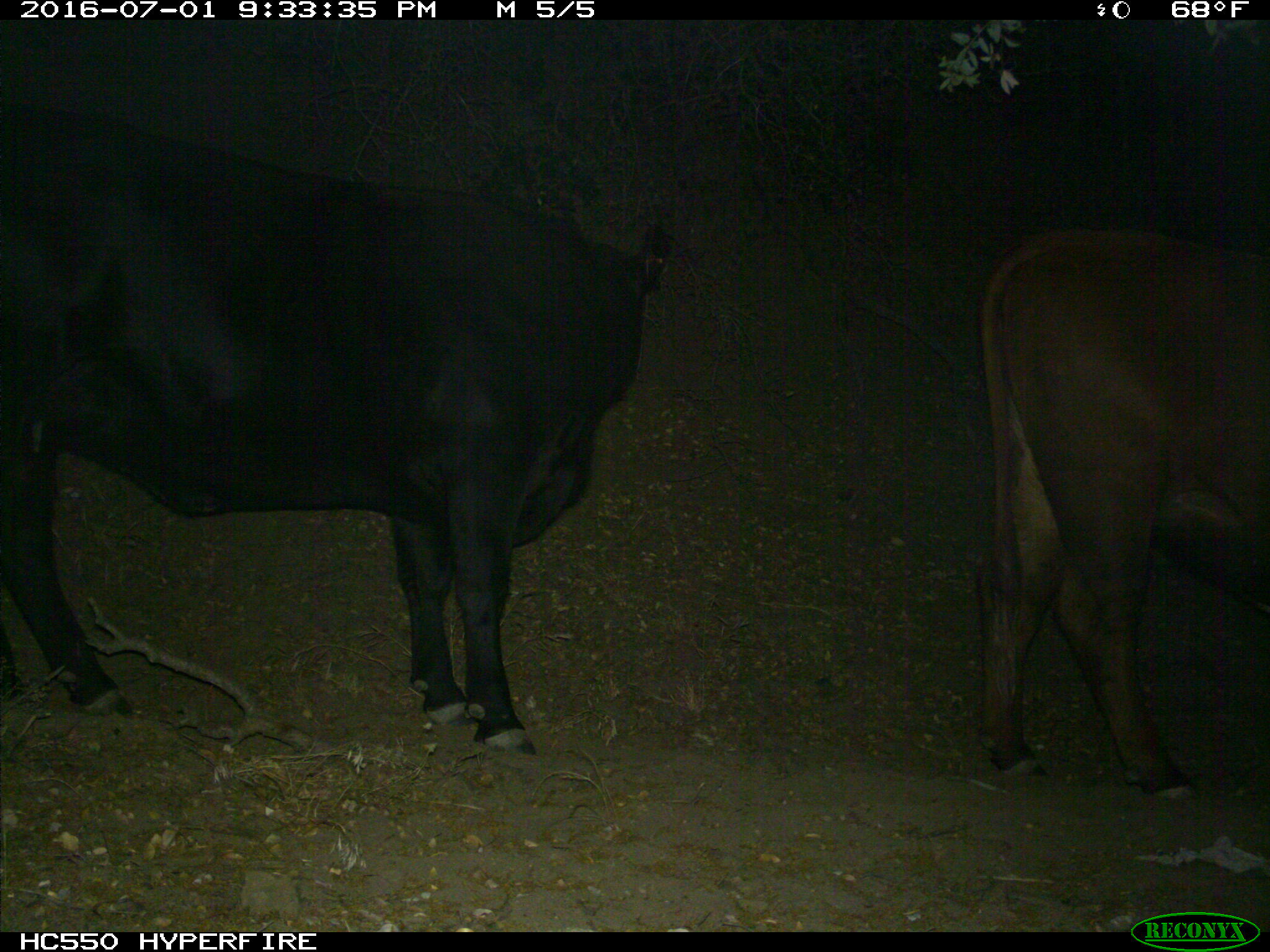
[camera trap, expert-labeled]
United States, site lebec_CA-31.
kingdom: Animalia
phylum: Chordata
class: Mammalia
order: Artiodactyla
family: Bovidae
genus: Bos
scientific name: Bos taurus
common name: domestic cow